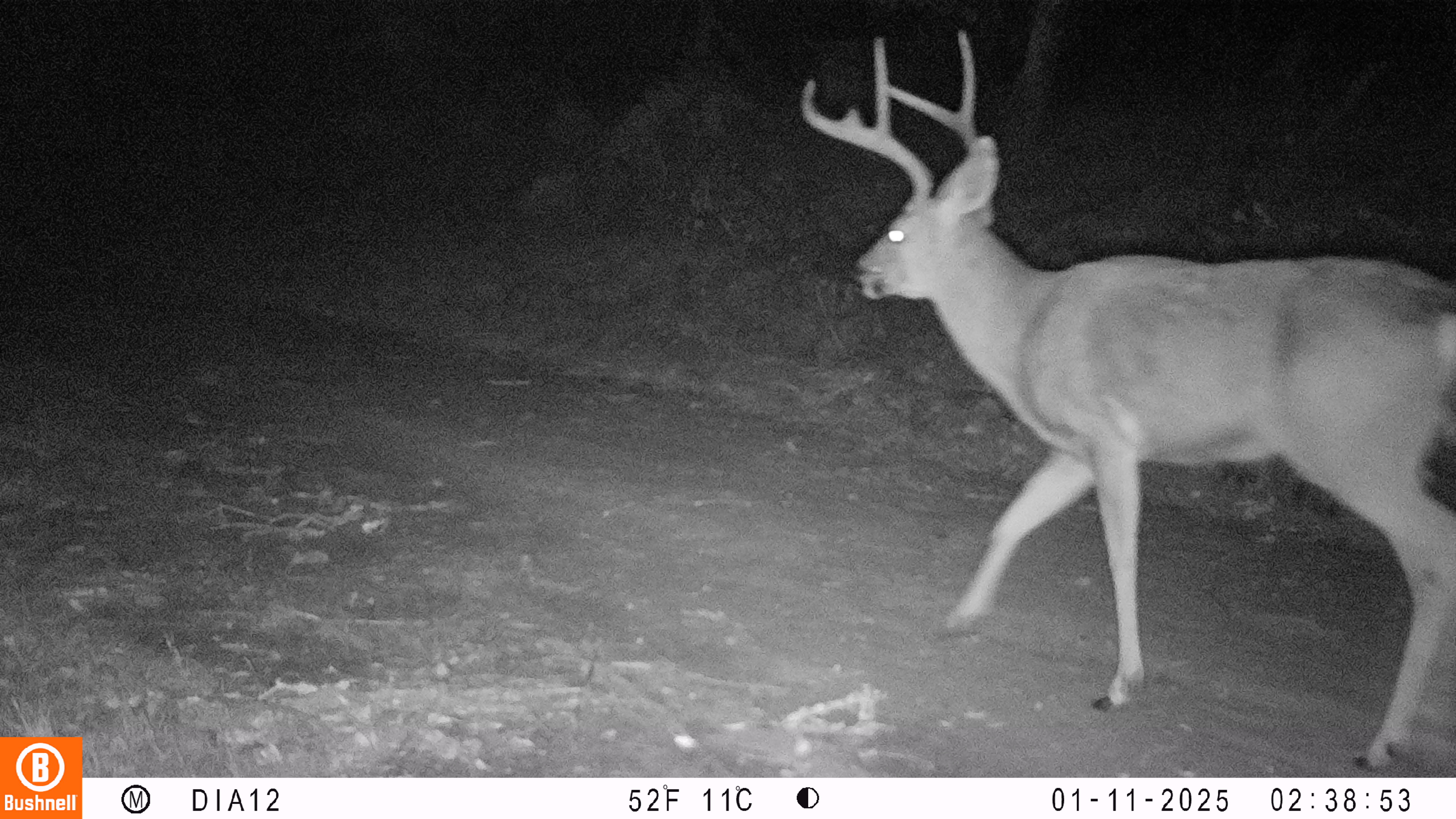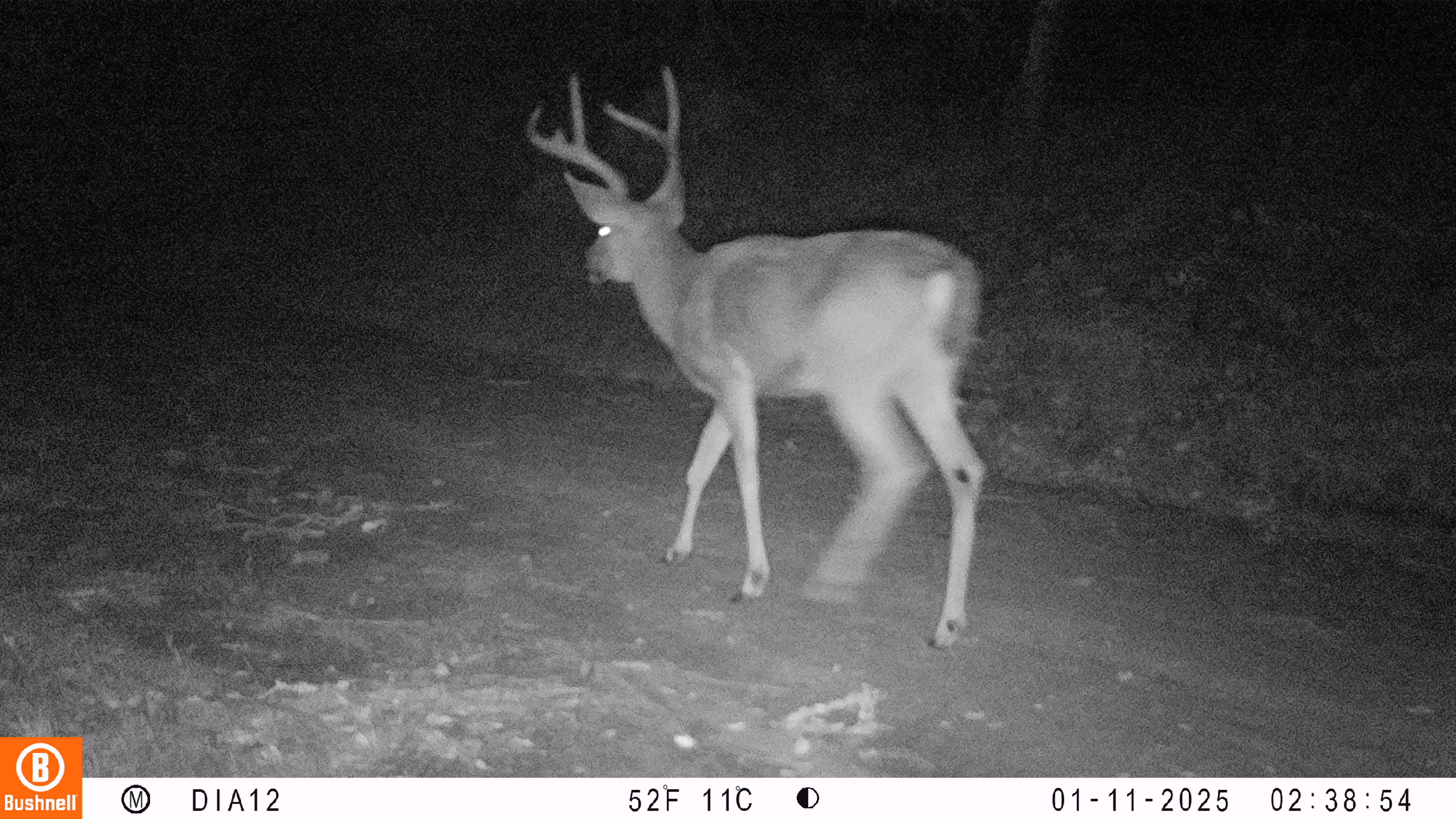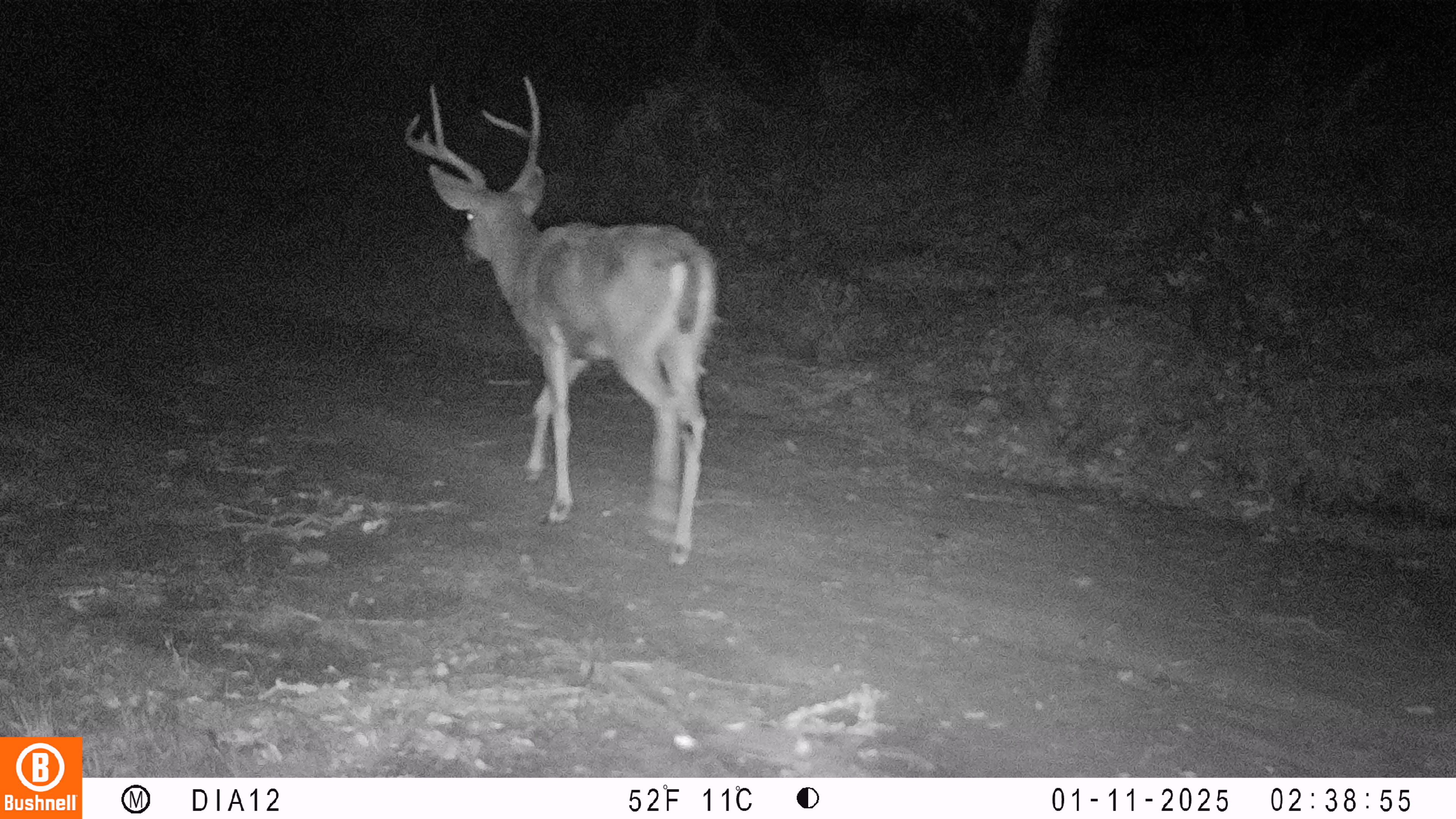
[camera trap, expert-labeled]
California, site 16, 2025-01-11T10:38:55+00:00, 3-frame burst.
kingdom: Animalia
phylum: Chordata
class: Mammalia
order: Artiodactyla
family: Cervidae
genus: Odocoileus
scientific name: Odocoileus hemionus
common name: mule deer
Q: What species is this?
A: Mule deer (Odocoileus hemionus).